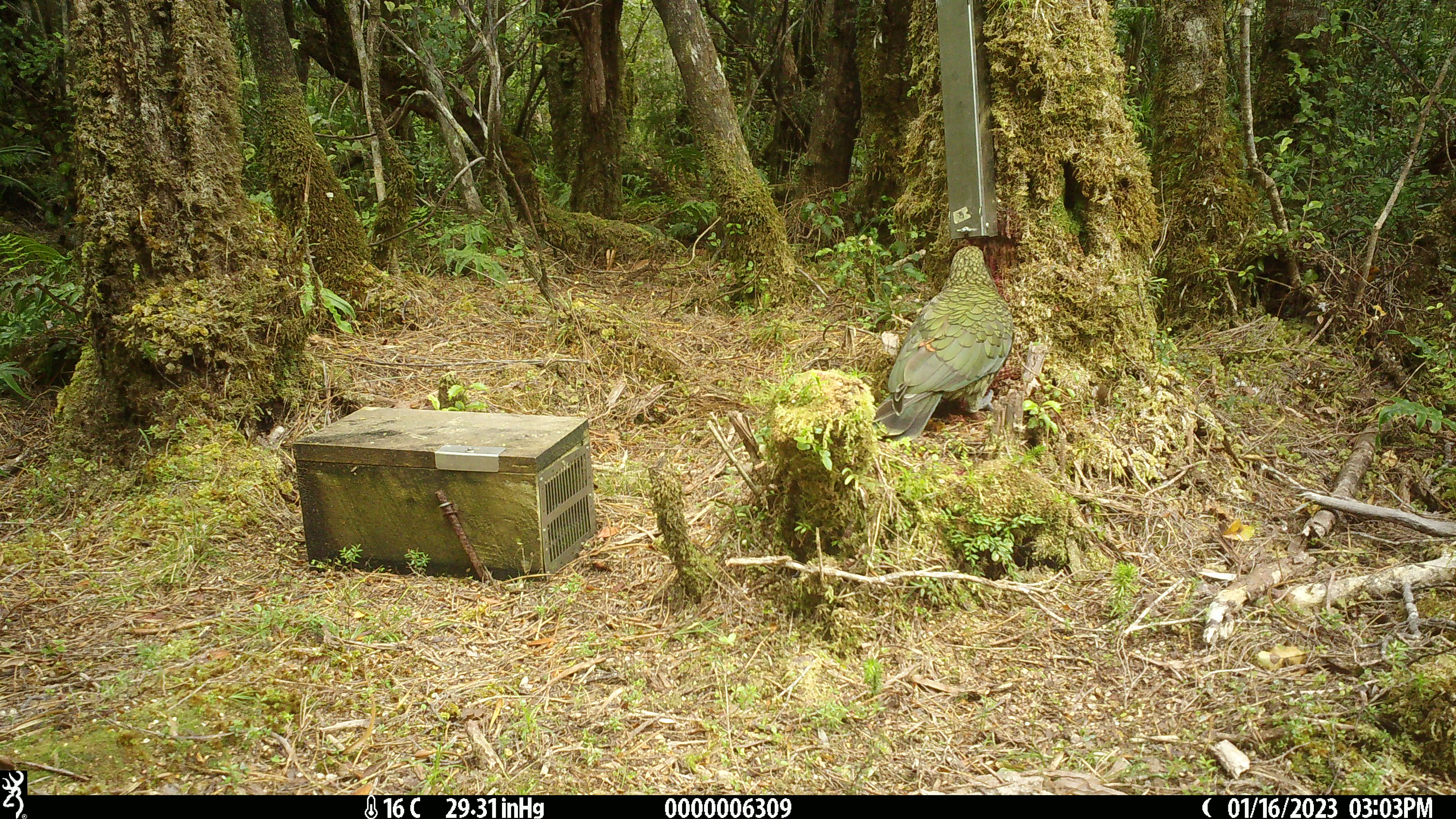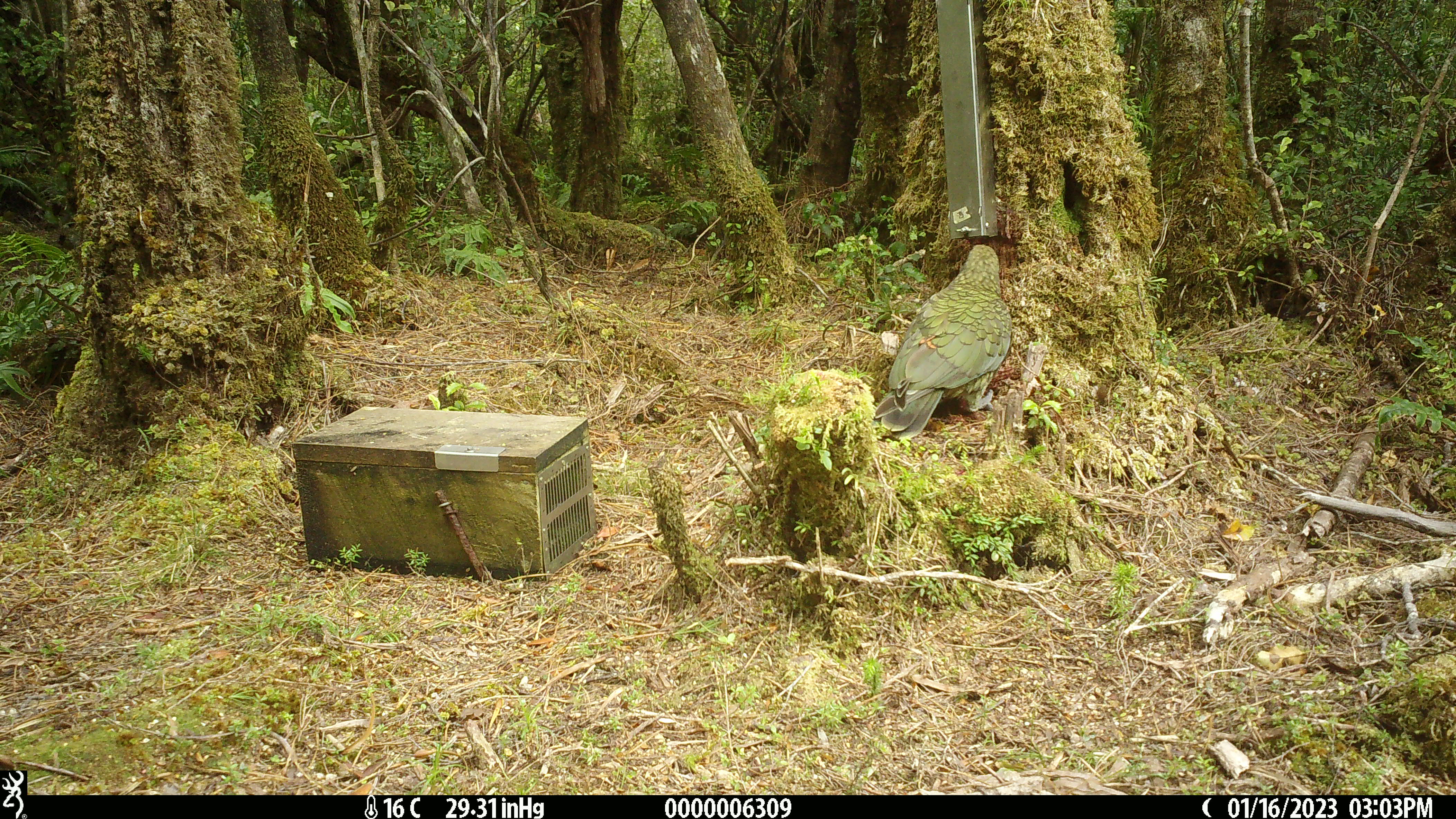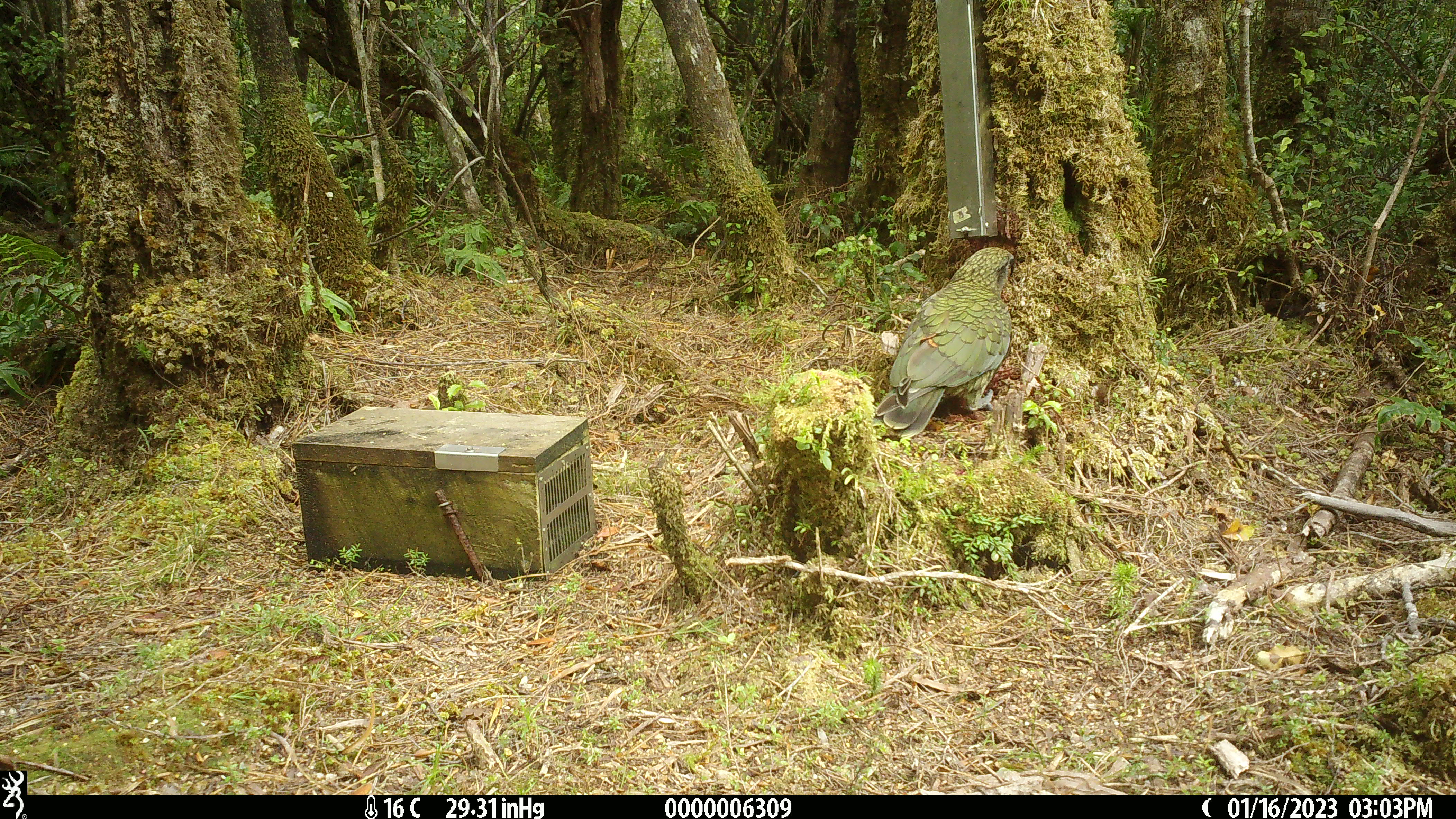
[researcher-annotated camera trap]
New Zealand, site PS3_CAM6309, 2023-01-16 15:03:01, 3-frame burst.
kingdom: Animalia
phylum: Chordata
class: Aves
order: Psittaciformes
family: Strigopidae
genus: Nestor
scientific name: Nestor notabilis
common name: kea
Kea (Nestor notabilis).